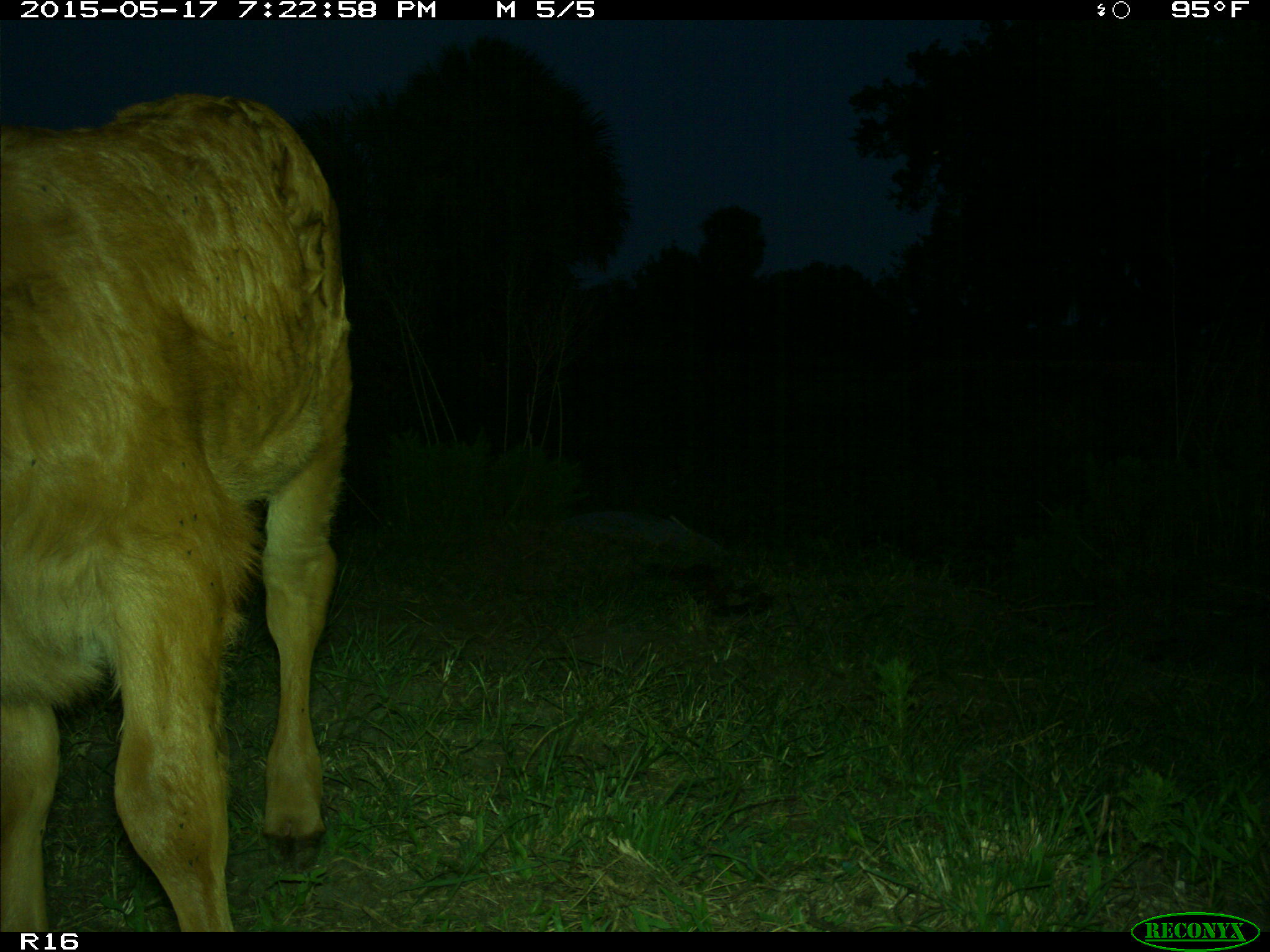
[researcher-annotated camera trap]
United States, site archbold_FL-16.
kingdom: Animalia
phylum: Chordata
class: Mammalia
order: Artiodactyla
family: Bovidae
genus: Bos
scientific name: Bos taurus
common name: domestic cow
Bos taurus (domestic cow).